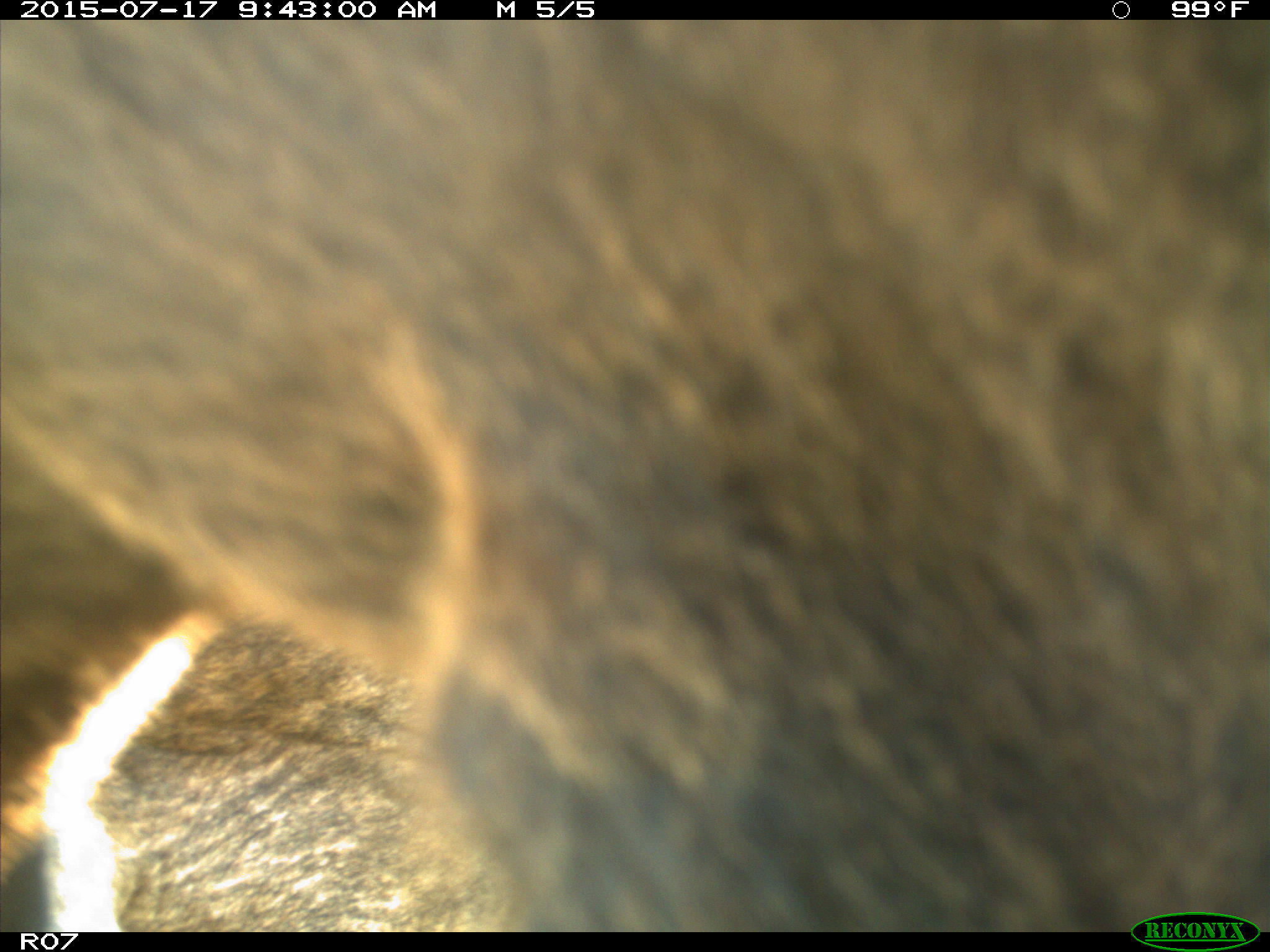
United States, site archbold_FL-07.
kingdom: Animalia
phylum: Chordata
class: Mammalia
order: Artiodactyla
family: Bovidae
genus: Bos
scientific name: Bos taurus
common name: domestic cow